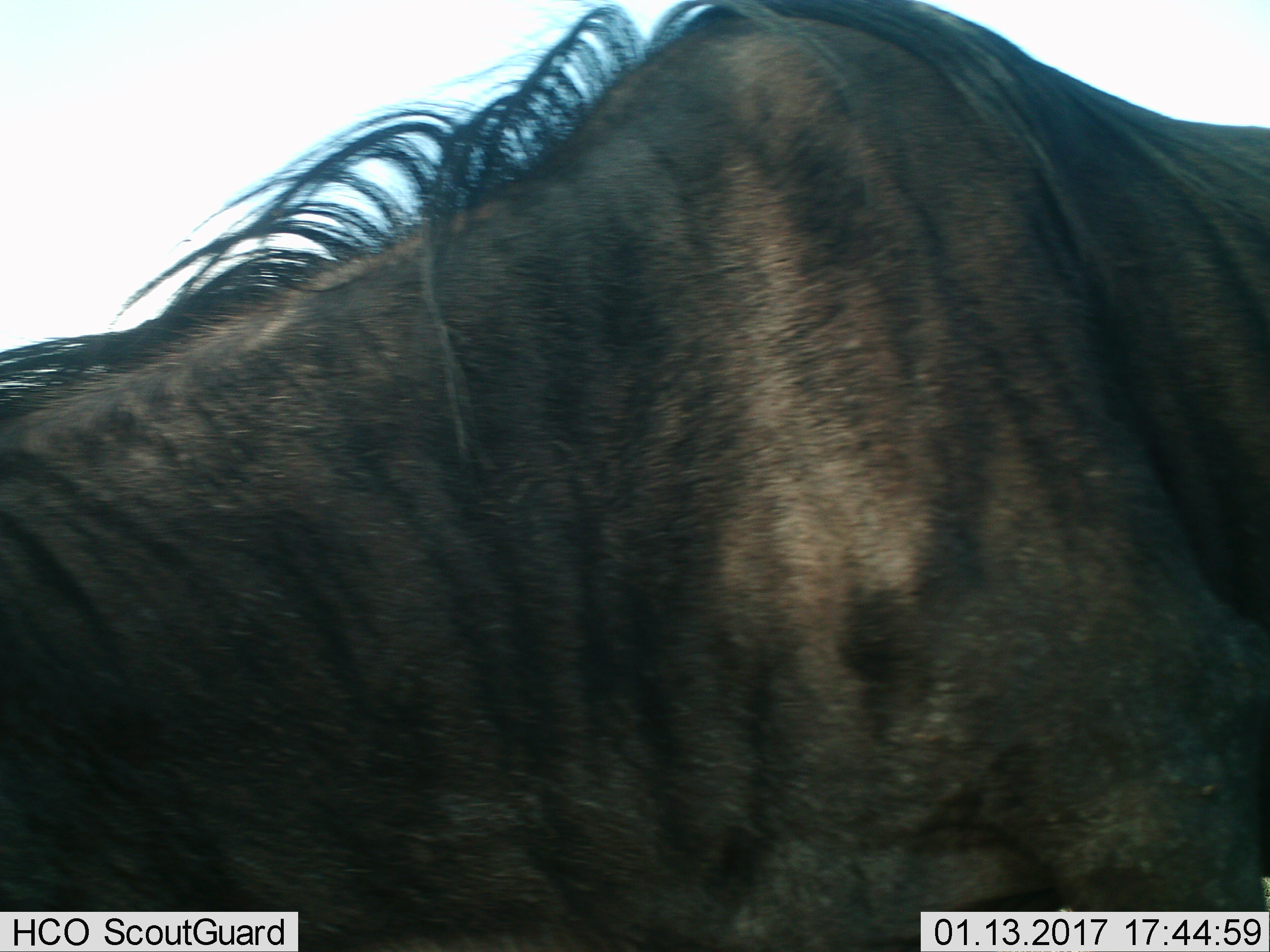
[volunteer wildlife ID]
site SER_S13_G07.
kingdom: Animalia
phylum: Chordata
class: Mammalia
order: Artiodactyla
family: Bovidae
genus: Connochaetes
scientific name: Connochaetes taurinus taurinus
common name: blue wildebeest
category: wildebeestblue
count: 1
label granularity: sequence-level